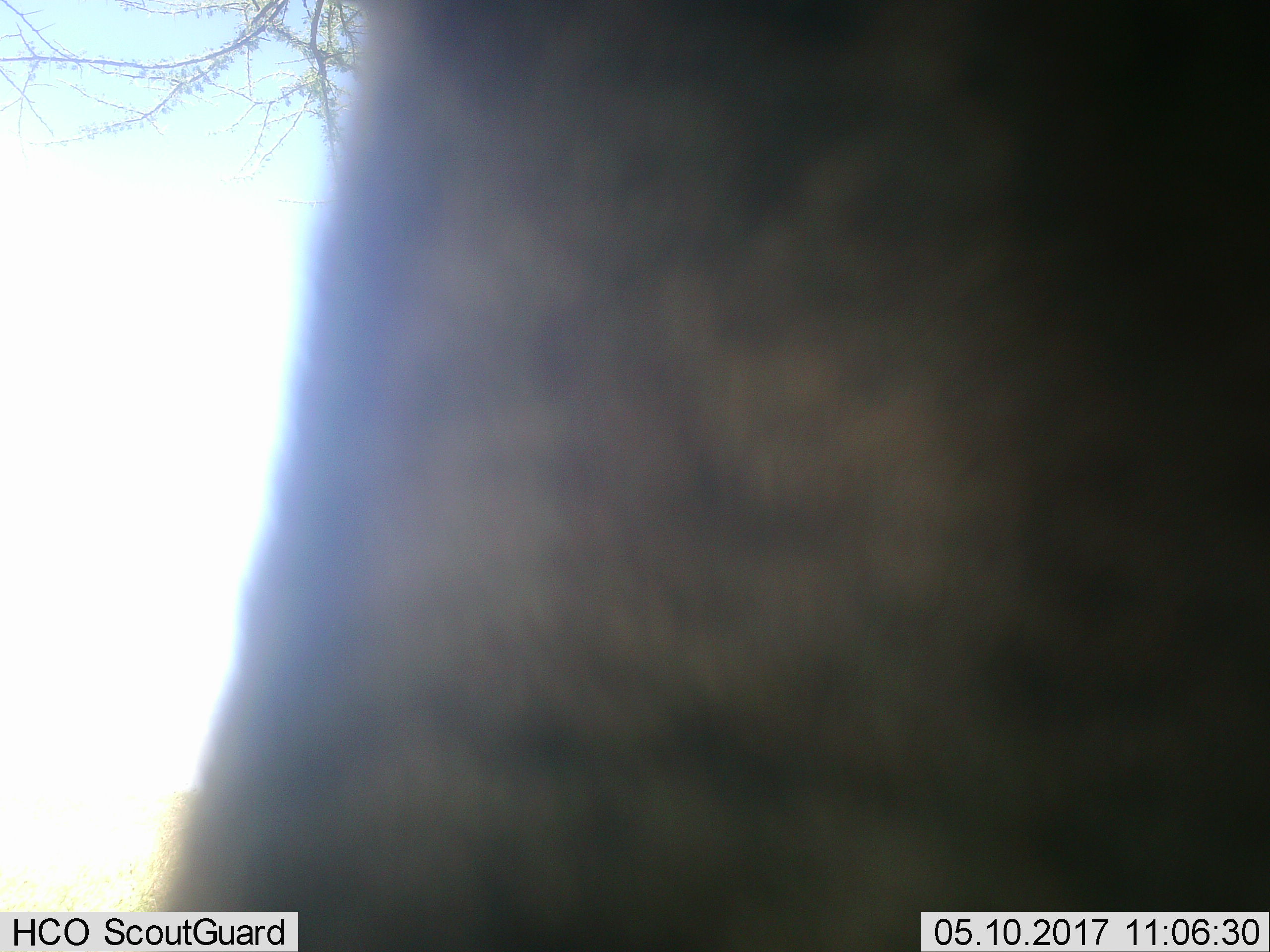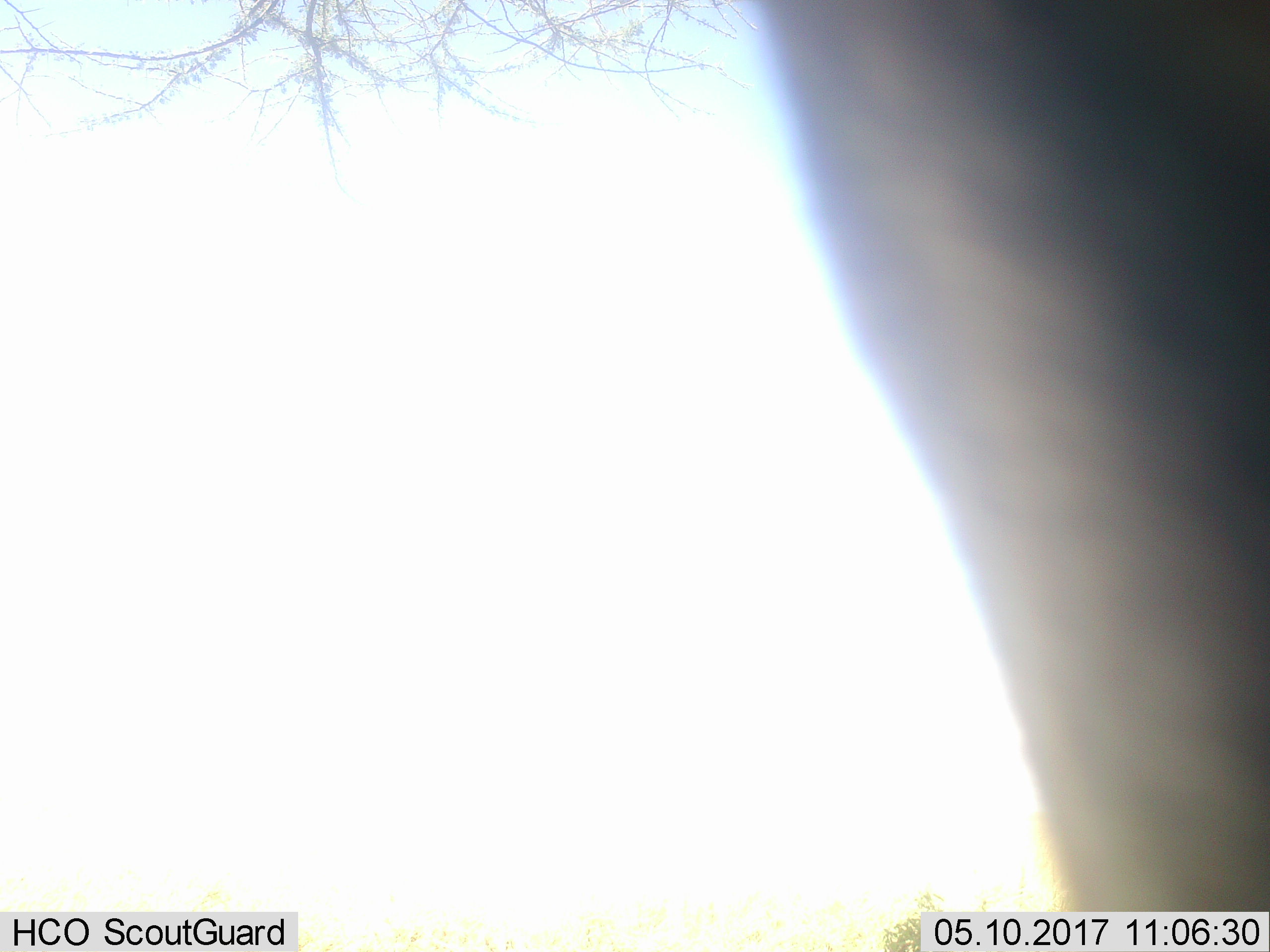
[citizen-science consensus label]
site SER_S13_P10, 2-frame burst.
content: unidentified animal